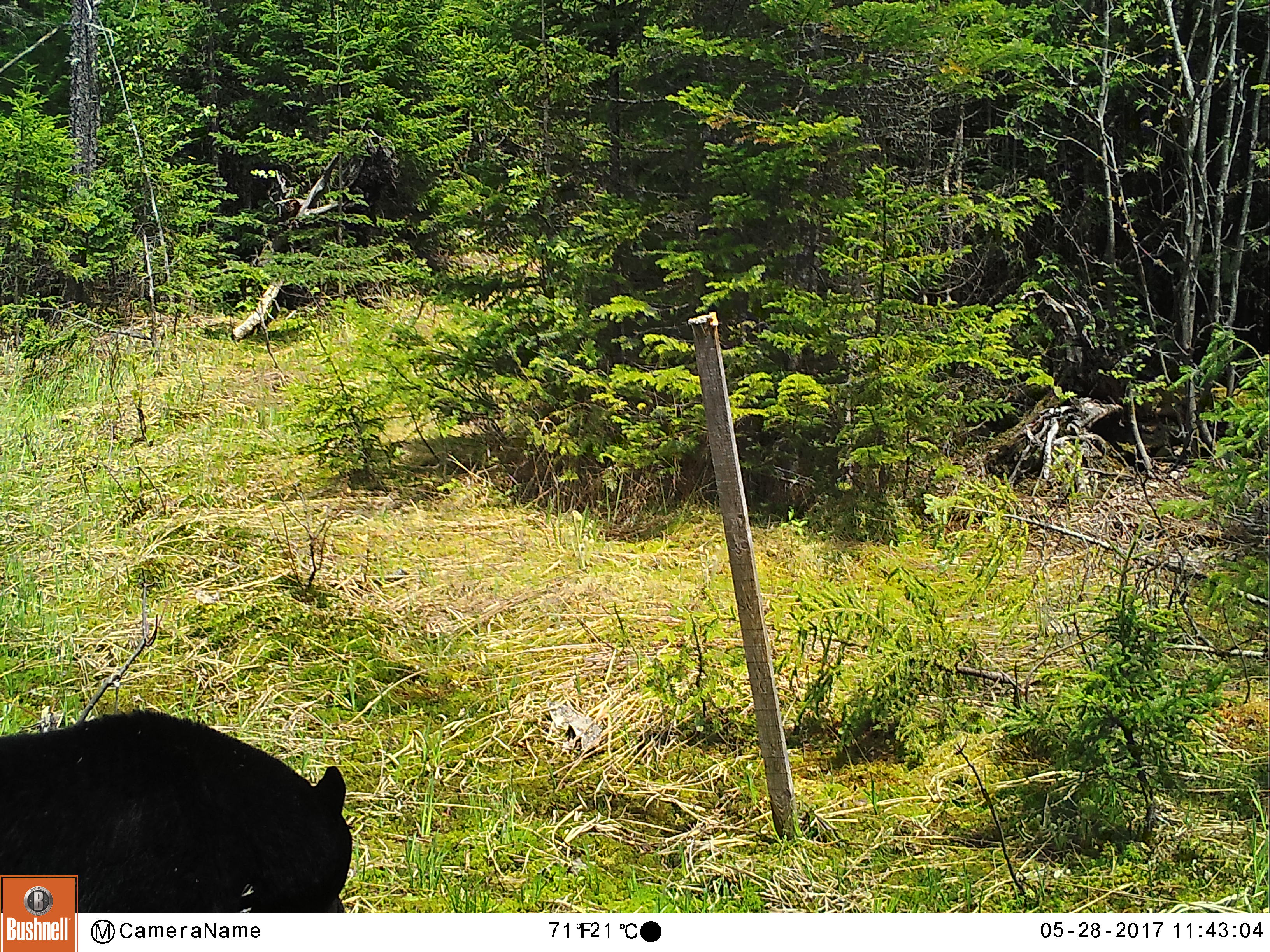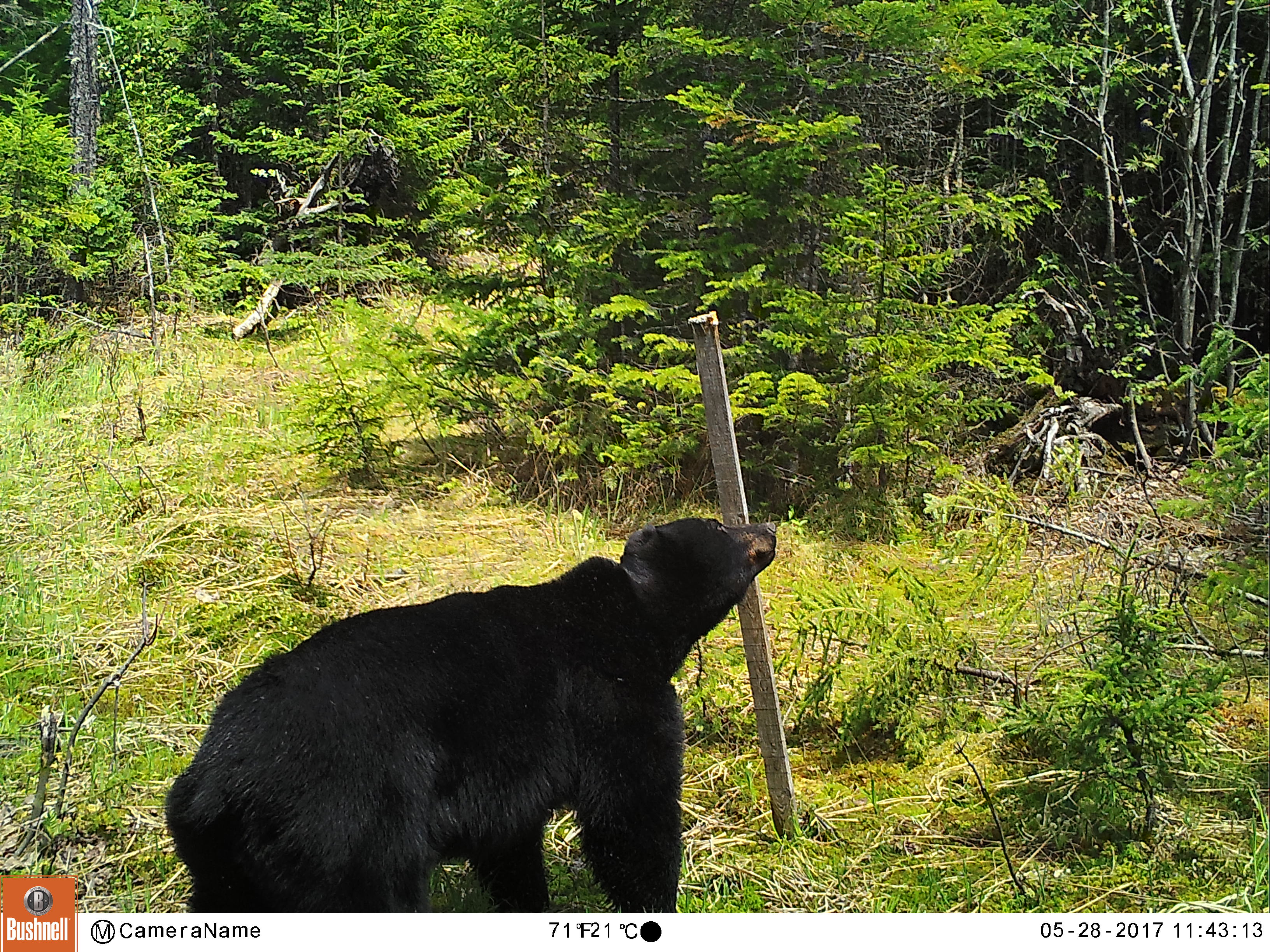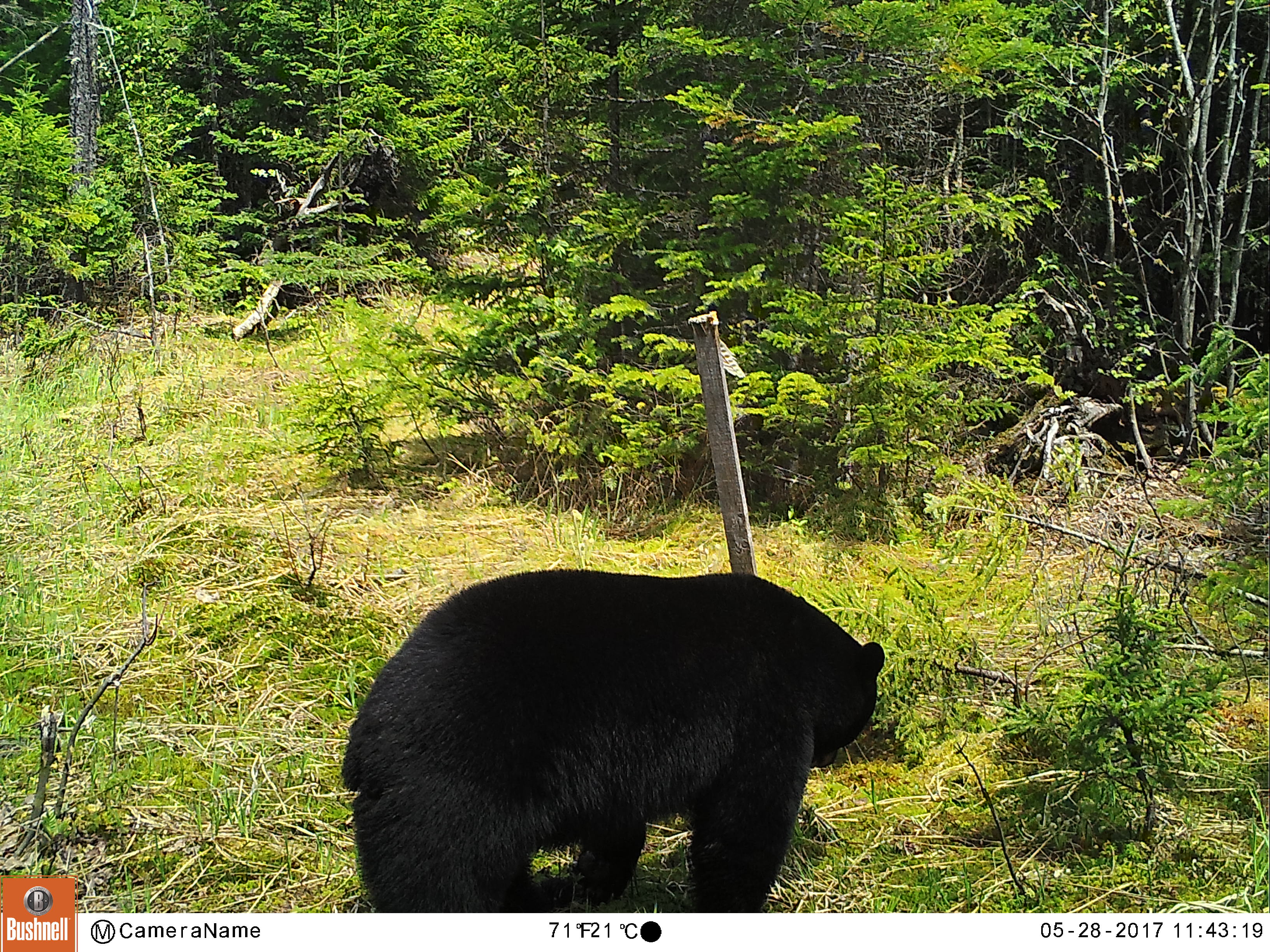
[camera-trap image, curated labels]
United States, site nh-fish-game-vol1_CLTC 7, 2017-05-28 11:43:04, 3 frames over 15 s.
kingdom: Animalia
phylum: Chordata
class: Mammalia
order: Carnivora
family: Ursidae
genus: Ursus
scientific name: Ursus americanus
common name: black bear